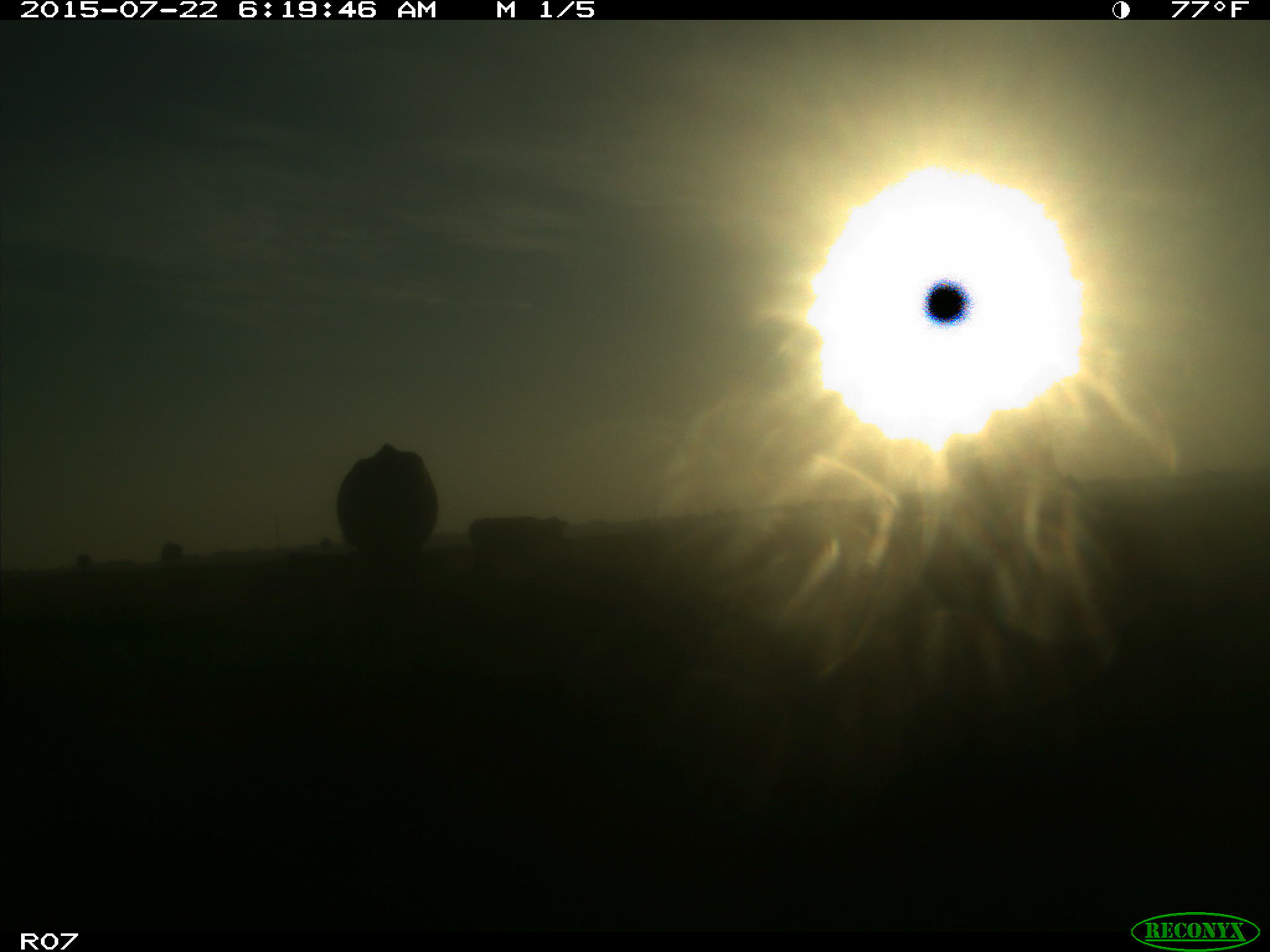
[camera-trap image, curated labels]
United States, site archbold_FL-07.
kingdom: Animalia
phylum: Chordata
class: Mammalia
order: Carnivora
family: Procyonidae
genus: Procyon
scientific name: Procyon lotor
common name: common raccoon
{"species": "Procyon lotor (common raccoon)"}